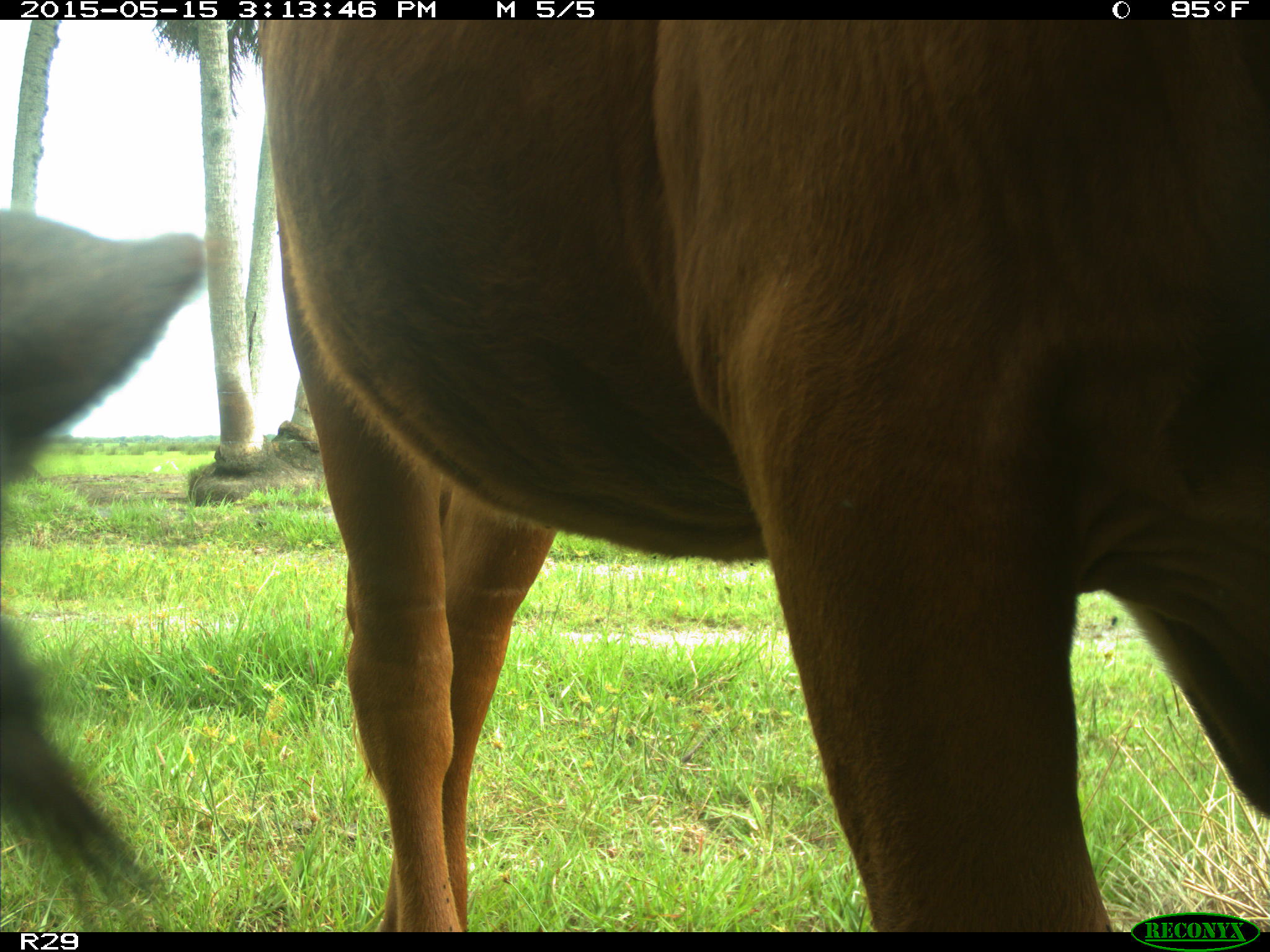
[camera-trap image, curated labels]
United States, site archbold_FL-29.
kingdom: Animalia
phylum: Chordata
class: Mammalia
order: Artiodactyla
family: Bovidae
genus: Bos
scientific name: Bos taurus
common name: domestic cow